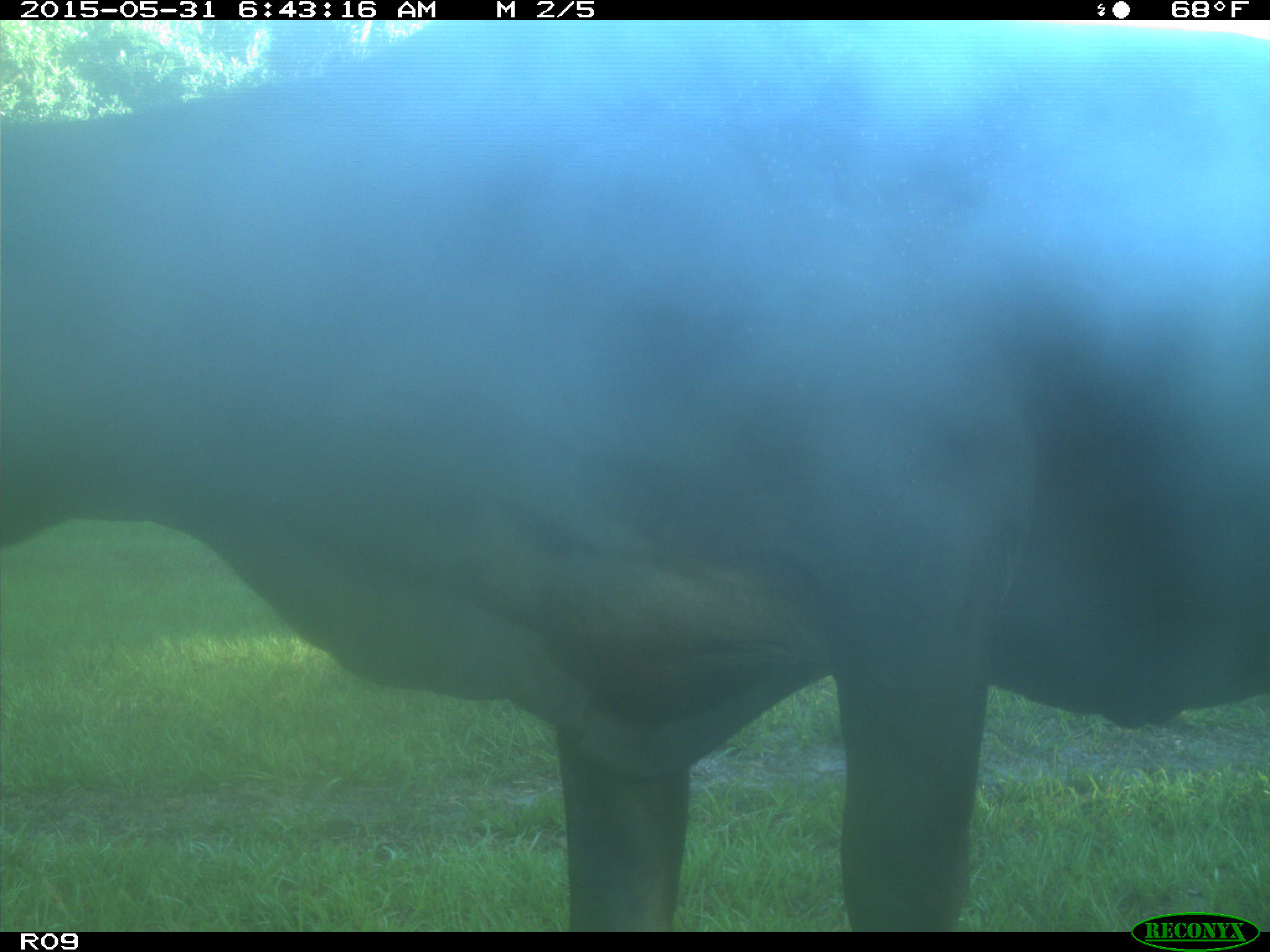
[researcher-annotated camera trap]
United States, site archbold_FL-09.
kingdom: Animalia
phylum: Chordata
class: Mammalia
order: Artiodactyla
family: Bovidae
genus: Bos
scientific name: Bos taurus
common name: domestic cow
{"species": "Bos taurus (domestic cow)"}